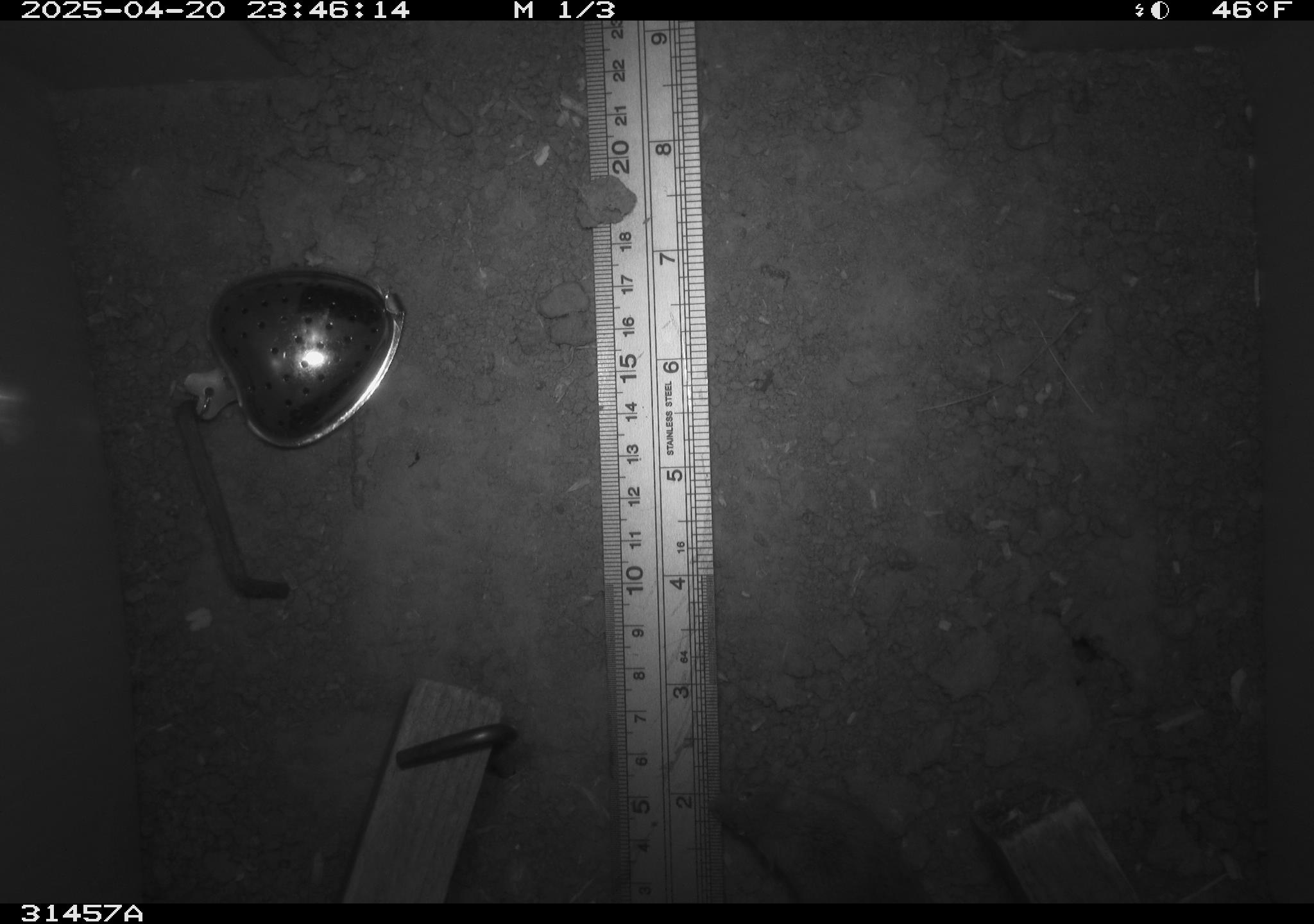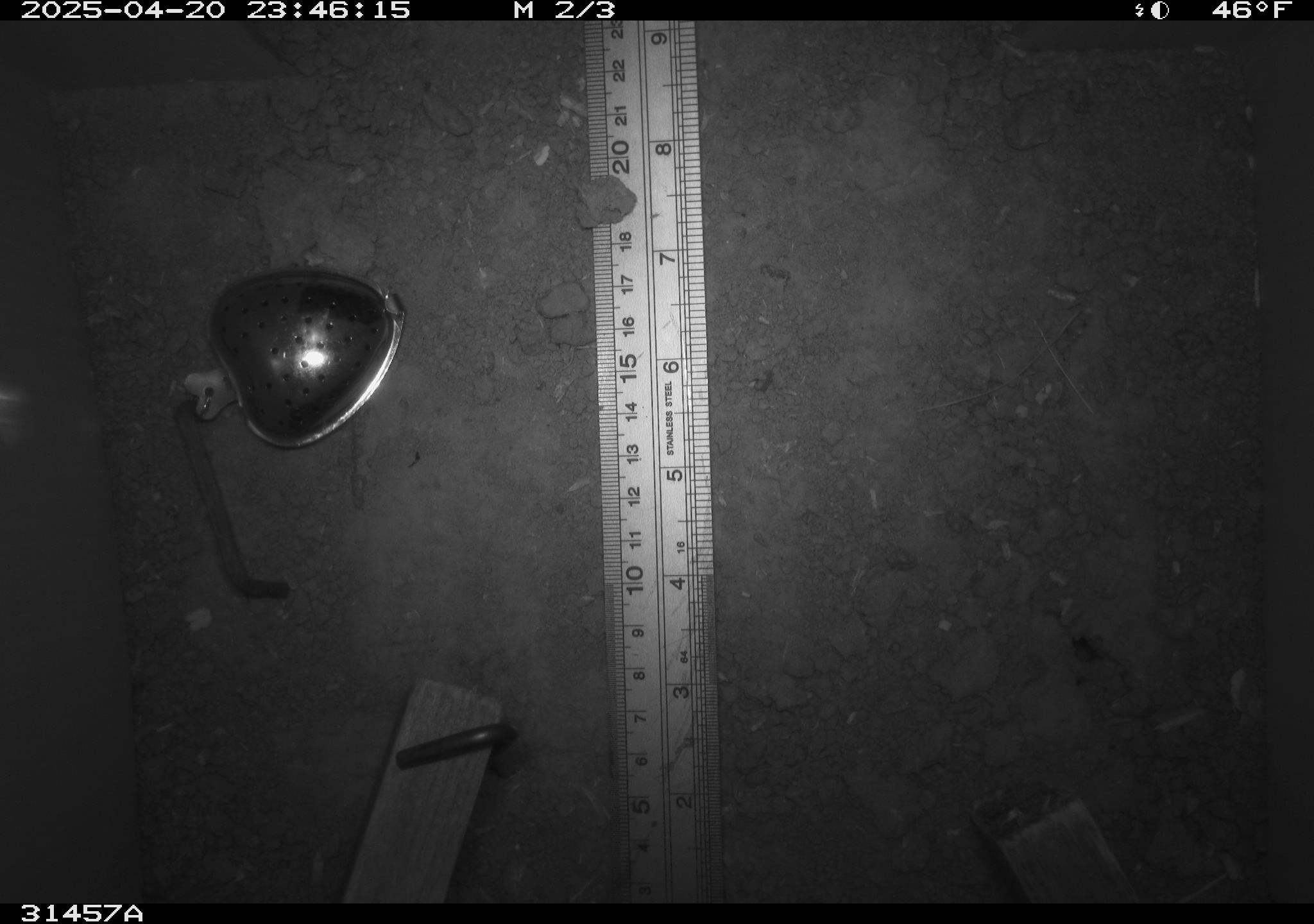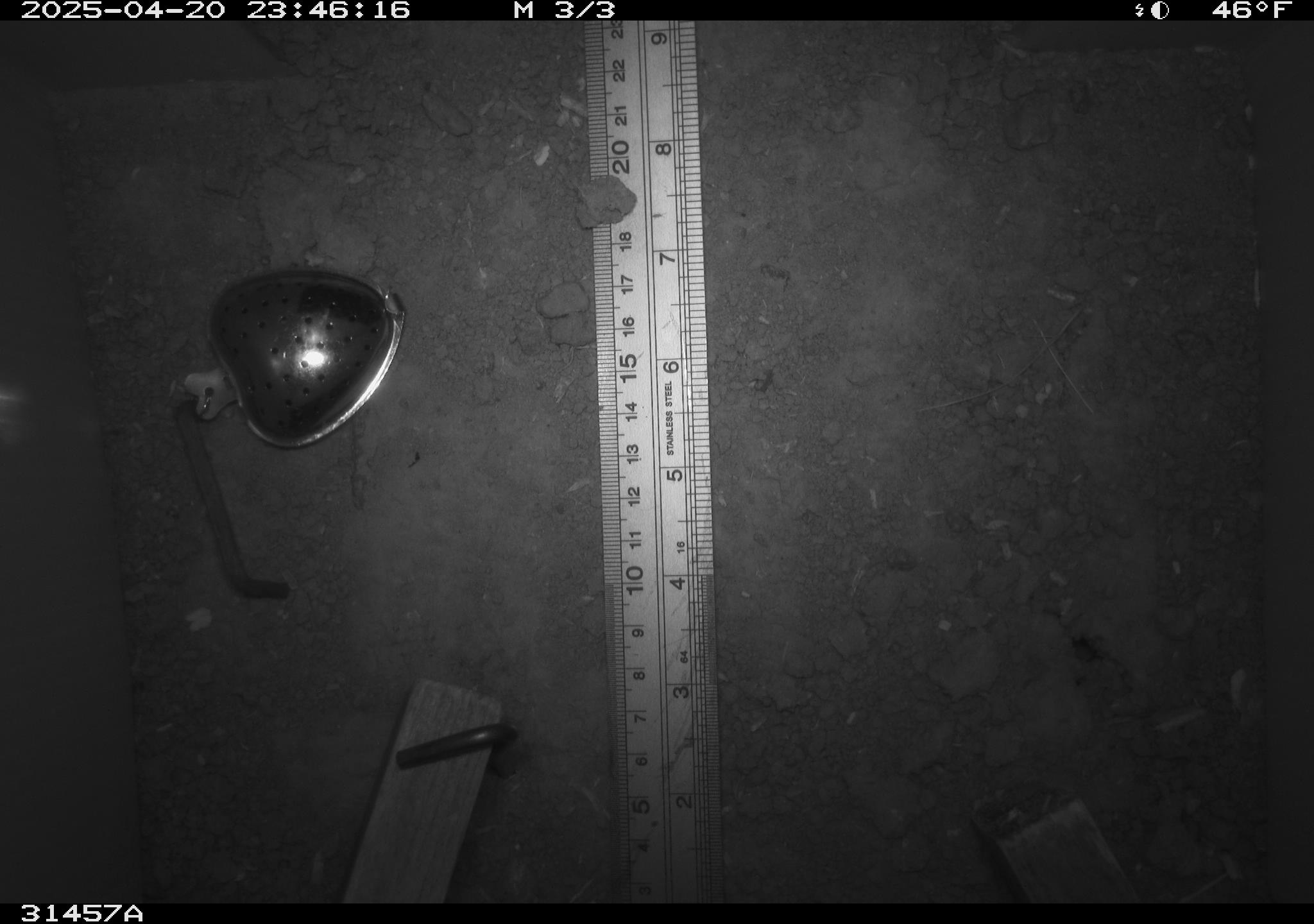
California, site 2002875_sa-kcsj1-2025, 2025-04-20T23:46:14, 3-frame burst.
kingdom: Animalia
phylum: Chordata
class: Mammalia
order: Rodentia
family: Muridae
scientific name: Muridae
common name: murids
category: muridae family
Muridae family (murids) (Muridae).